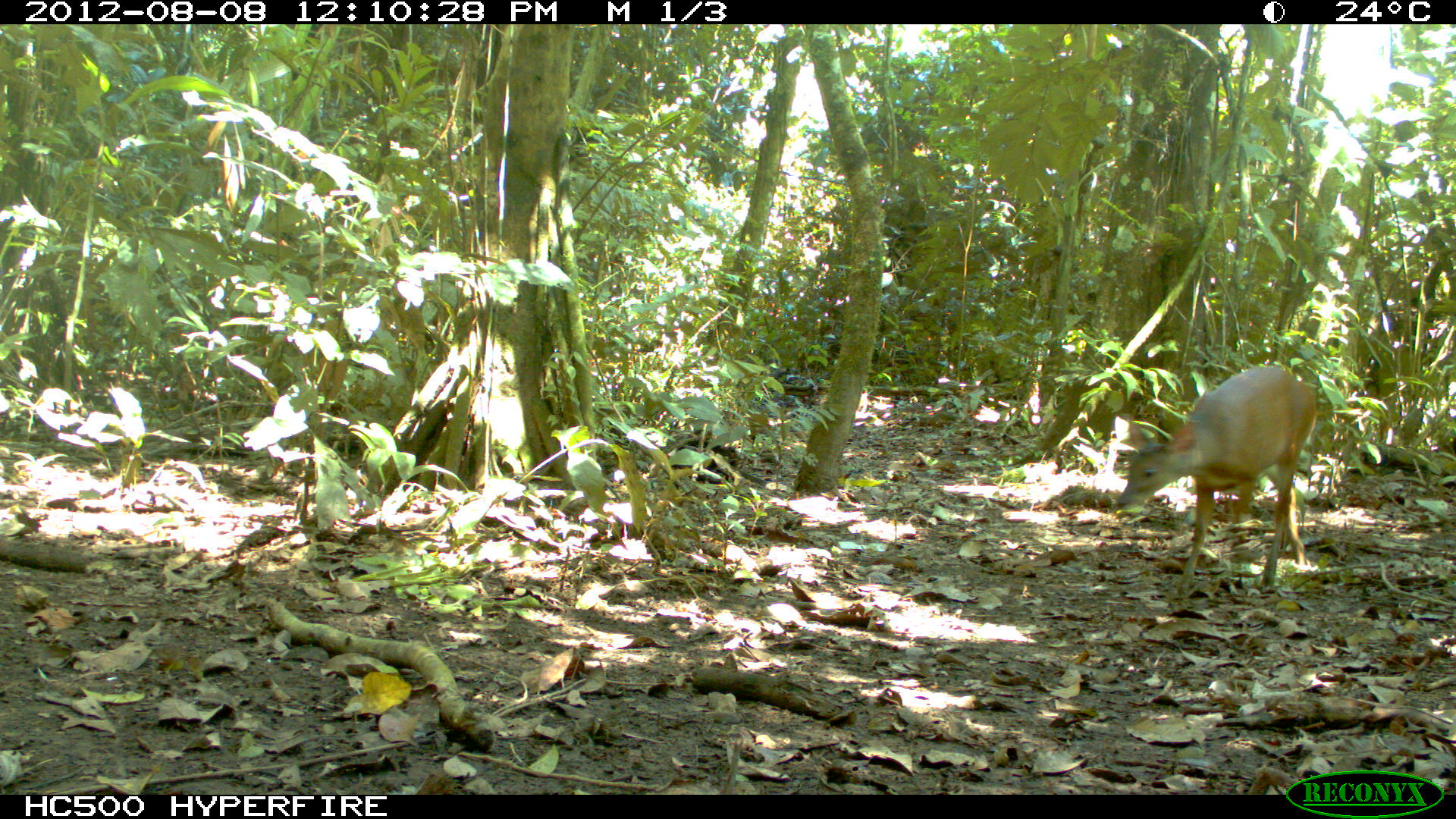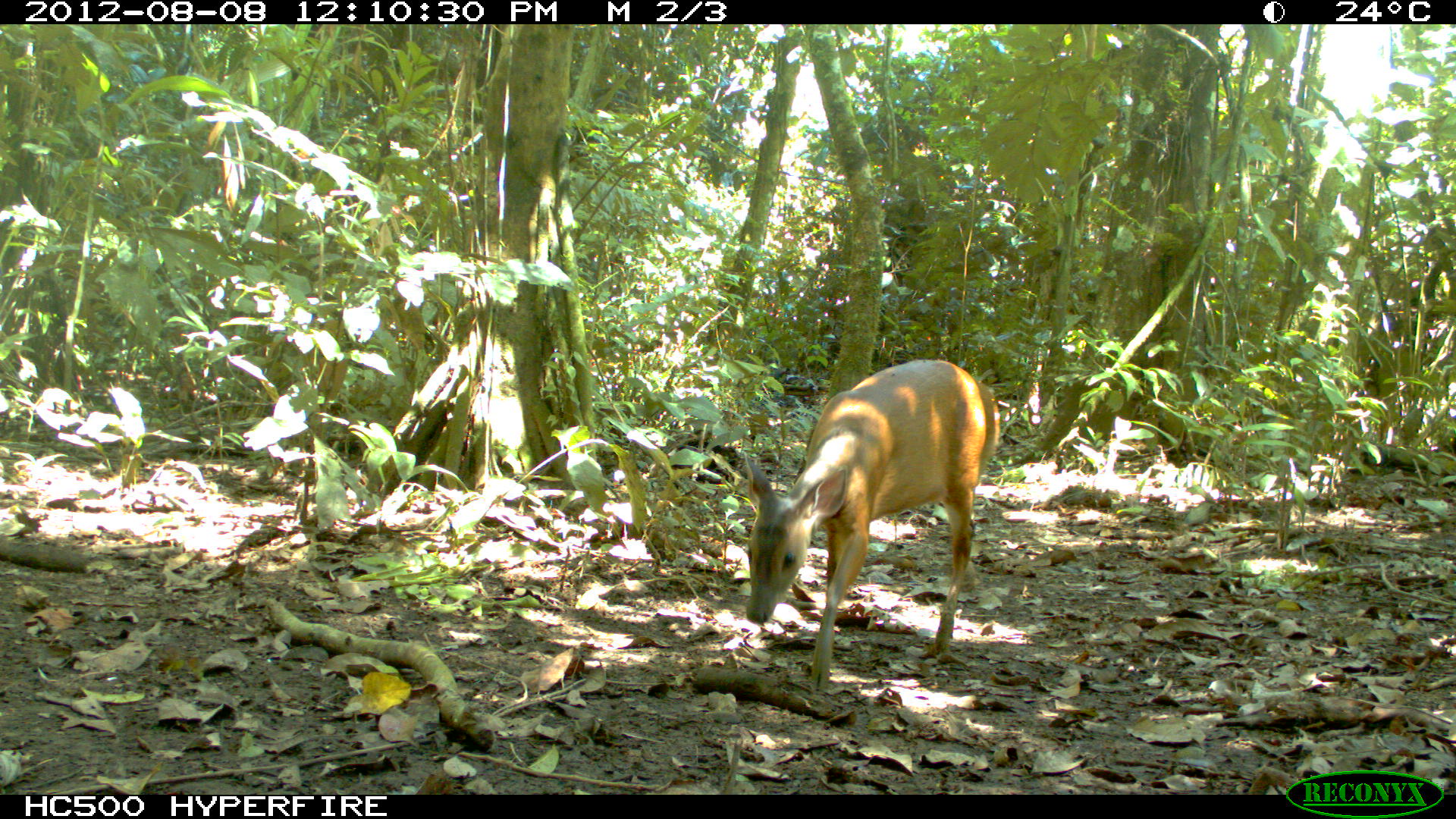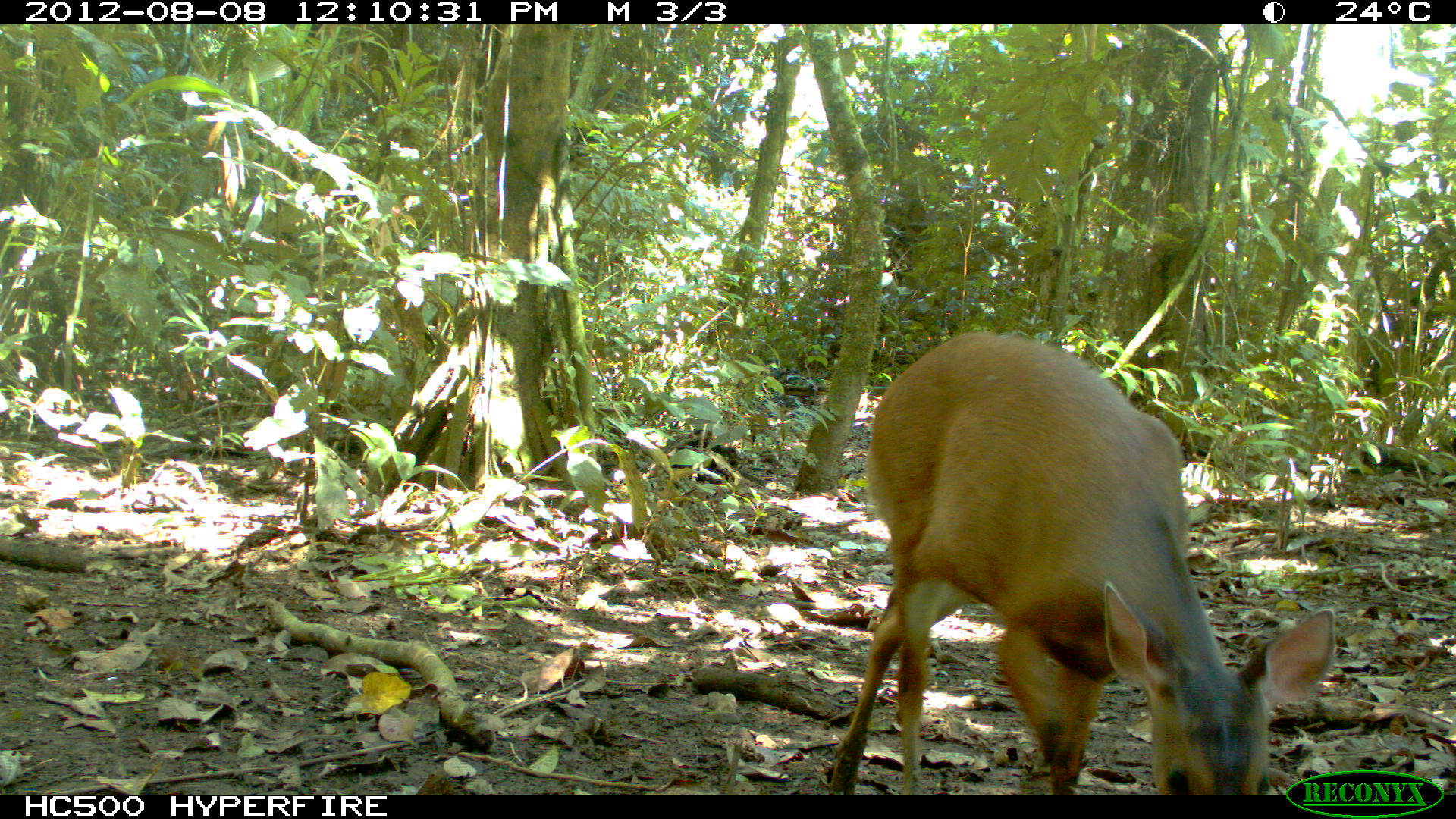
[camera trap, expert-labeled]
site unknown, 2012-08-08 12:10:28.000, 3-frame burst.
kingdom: Animalia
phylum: Chordata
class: Mammalia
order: Artiodactyla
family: Cervidae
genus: Mazama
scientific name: Mazama americana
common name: red brocket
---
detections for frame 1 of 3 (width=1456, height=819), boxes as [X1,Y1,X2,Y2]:
mazama americana: [1114,362,1318,598]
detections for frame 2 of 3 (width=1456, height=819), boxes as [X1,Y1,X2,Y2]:
mazama americana: [742,357,1000,691]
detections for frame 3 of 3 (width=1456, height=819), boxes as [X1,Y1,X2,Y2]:
mazama americana: [824,329,1339,791]